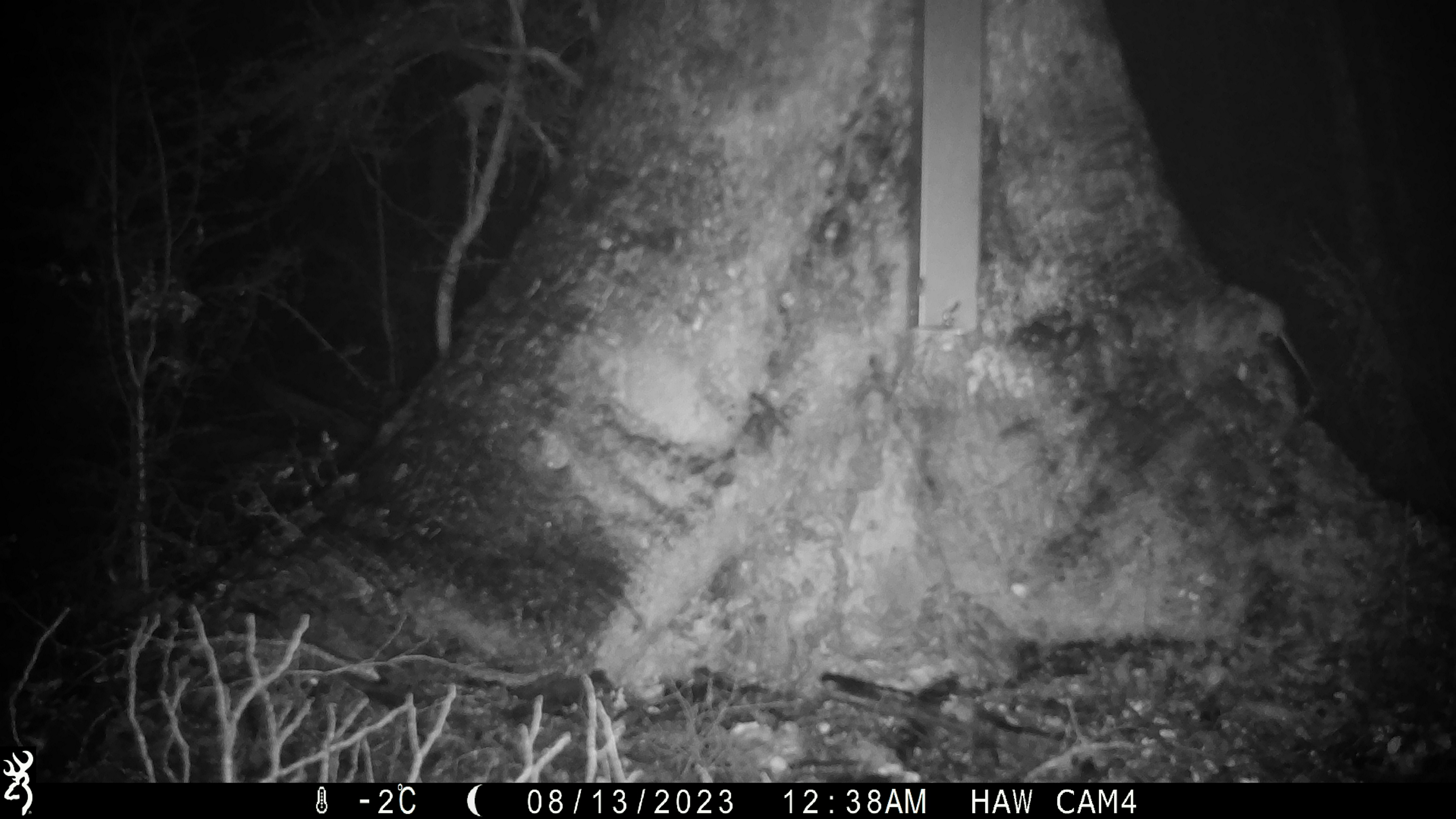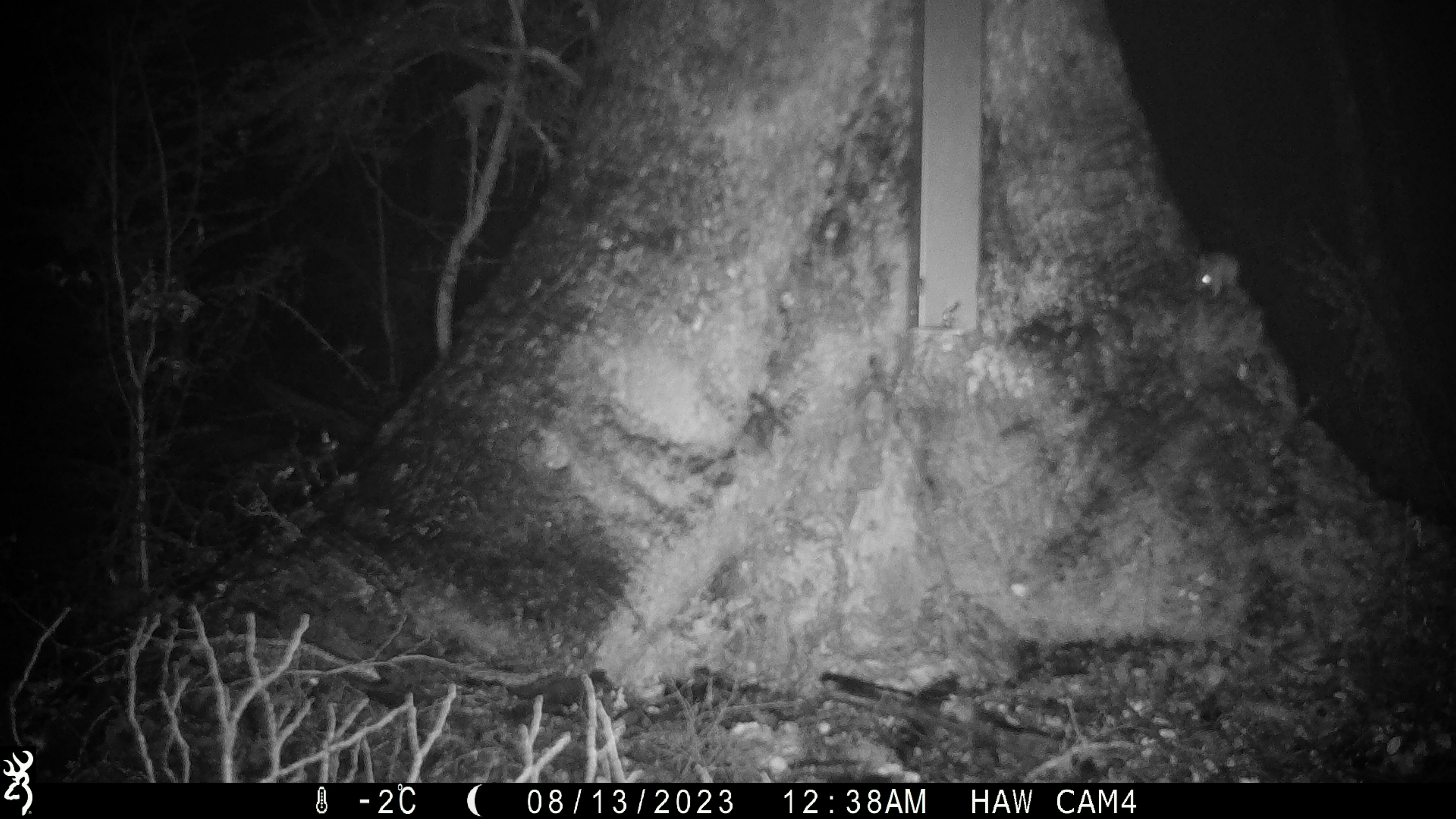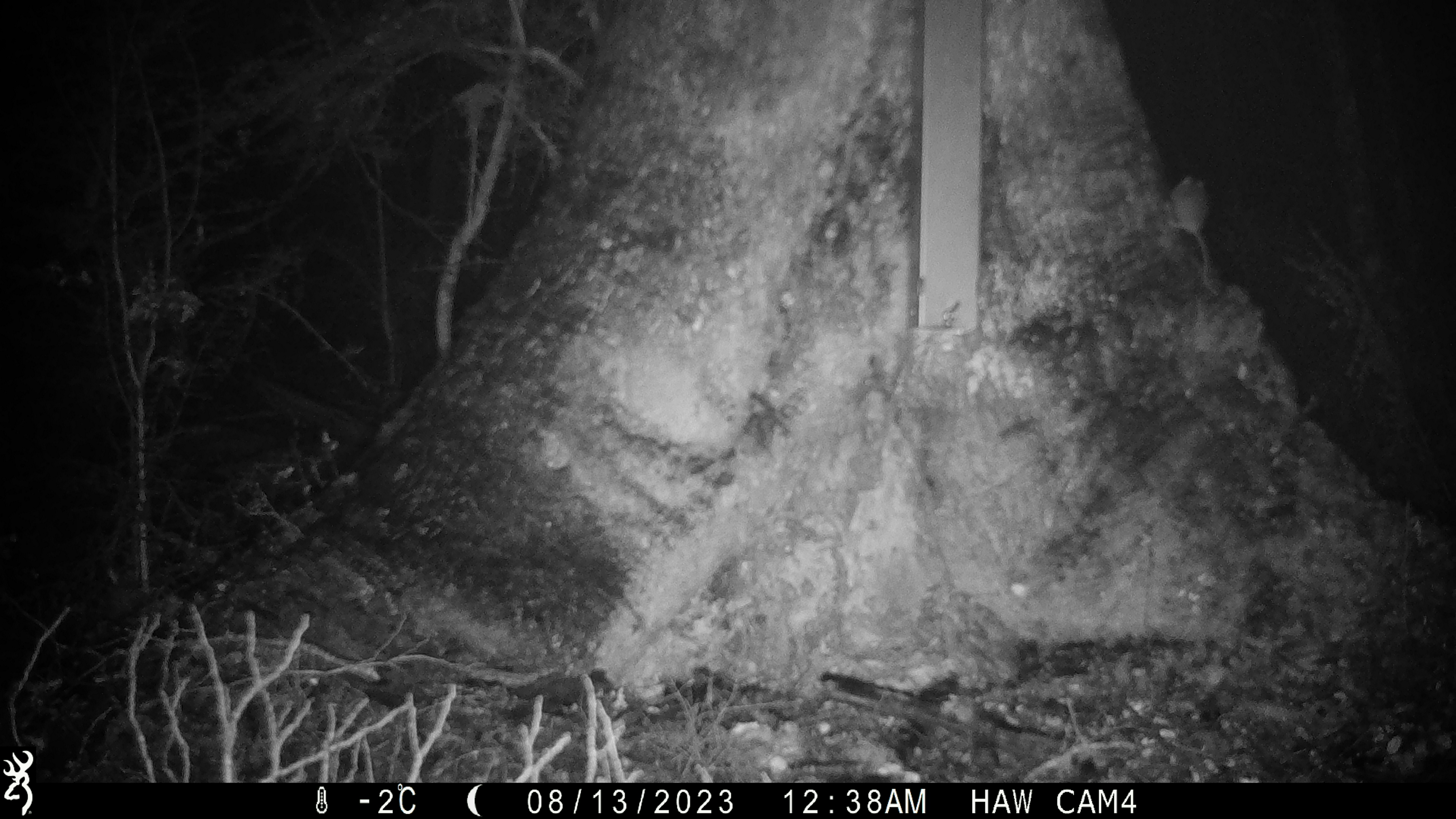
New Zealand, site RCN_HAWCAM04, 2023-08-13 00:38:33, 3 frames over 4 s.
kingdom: Animalia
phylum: Chordata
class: Mammalia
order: Rodentia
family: Muridae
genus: Mus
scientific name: Mus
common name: mouse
Mouse (Mus).